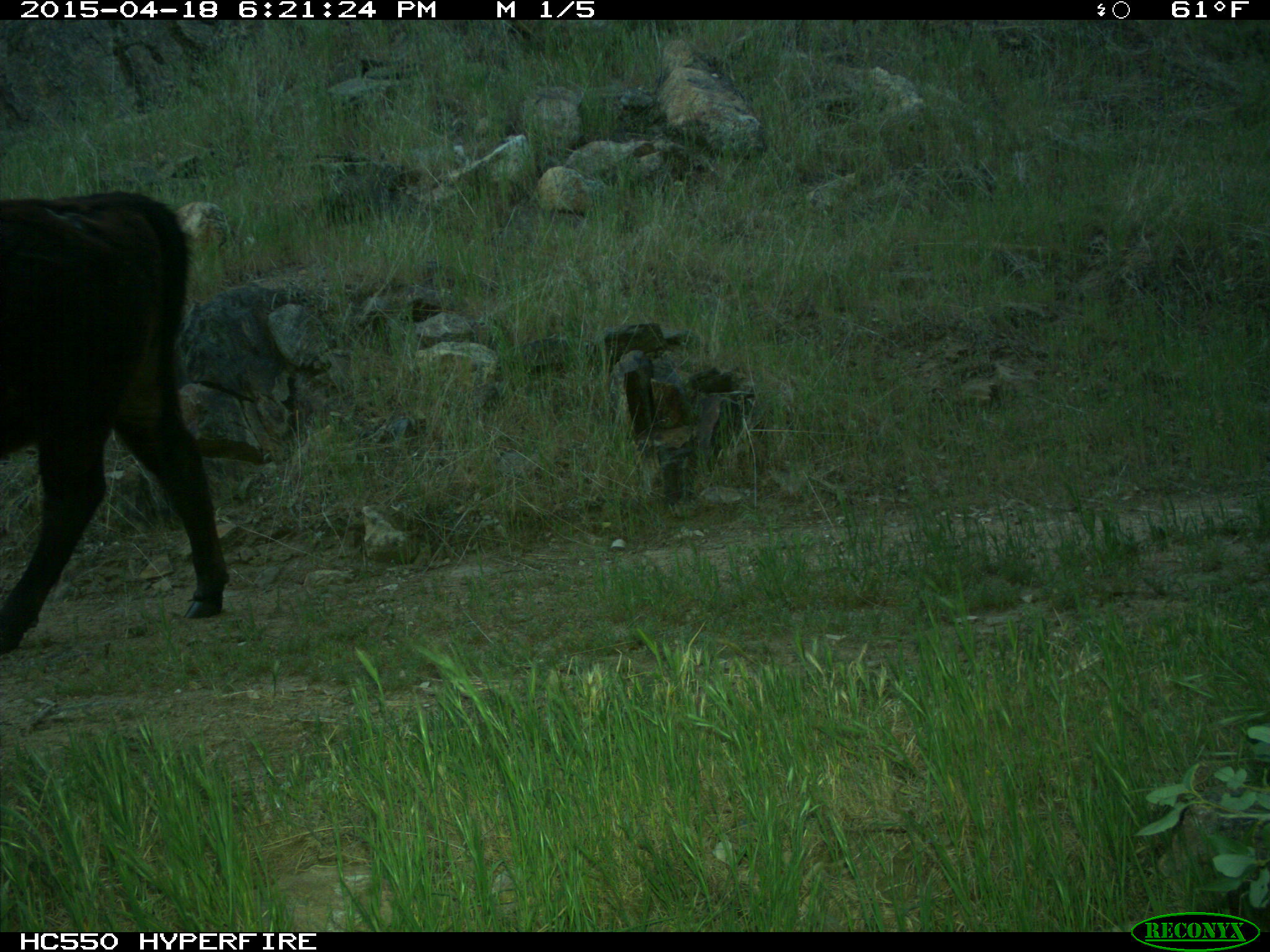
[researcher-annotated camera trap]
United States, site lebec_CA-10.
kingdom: Animalia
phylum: Chordata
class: Mammalia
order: Artiodactyla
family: Bovidae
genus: Bos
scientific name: Bos taurus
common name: domestic cow